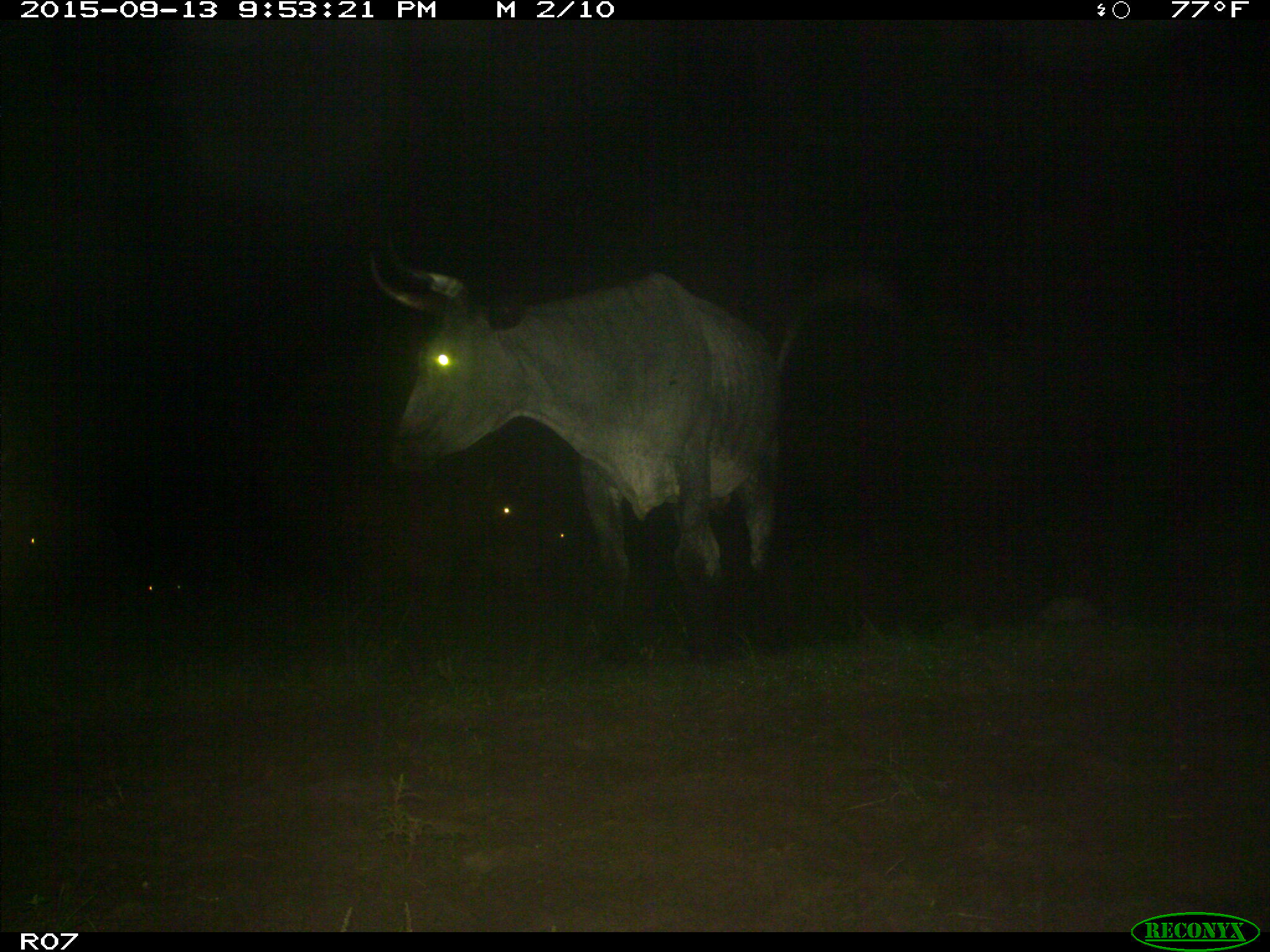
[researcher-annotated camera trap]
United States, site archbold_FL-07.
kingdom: Animalia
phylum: Chordata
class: Mammalia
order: Artiodactyla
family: Bovidae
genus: Bos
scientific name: Bos taurus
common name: domestic cow